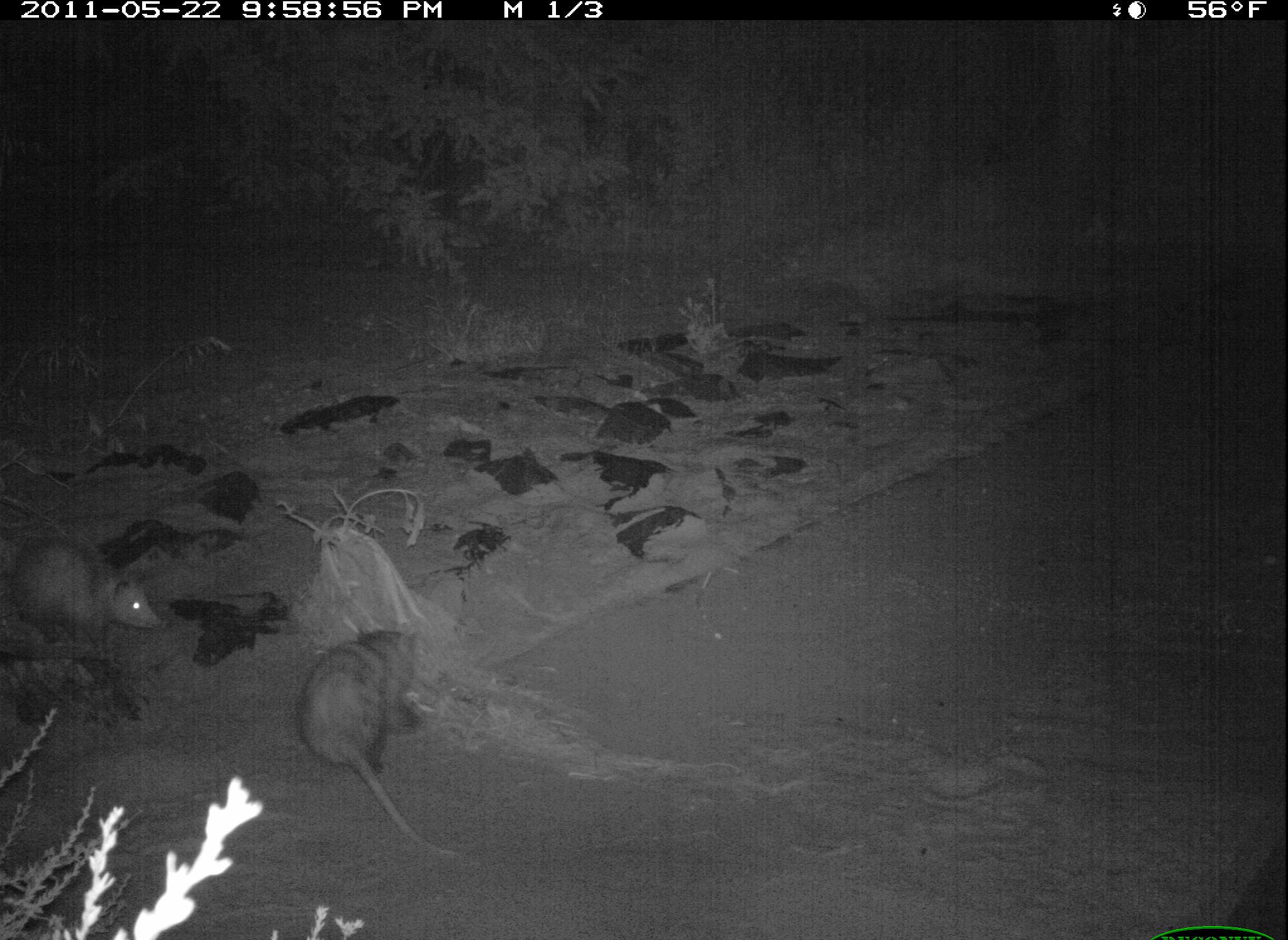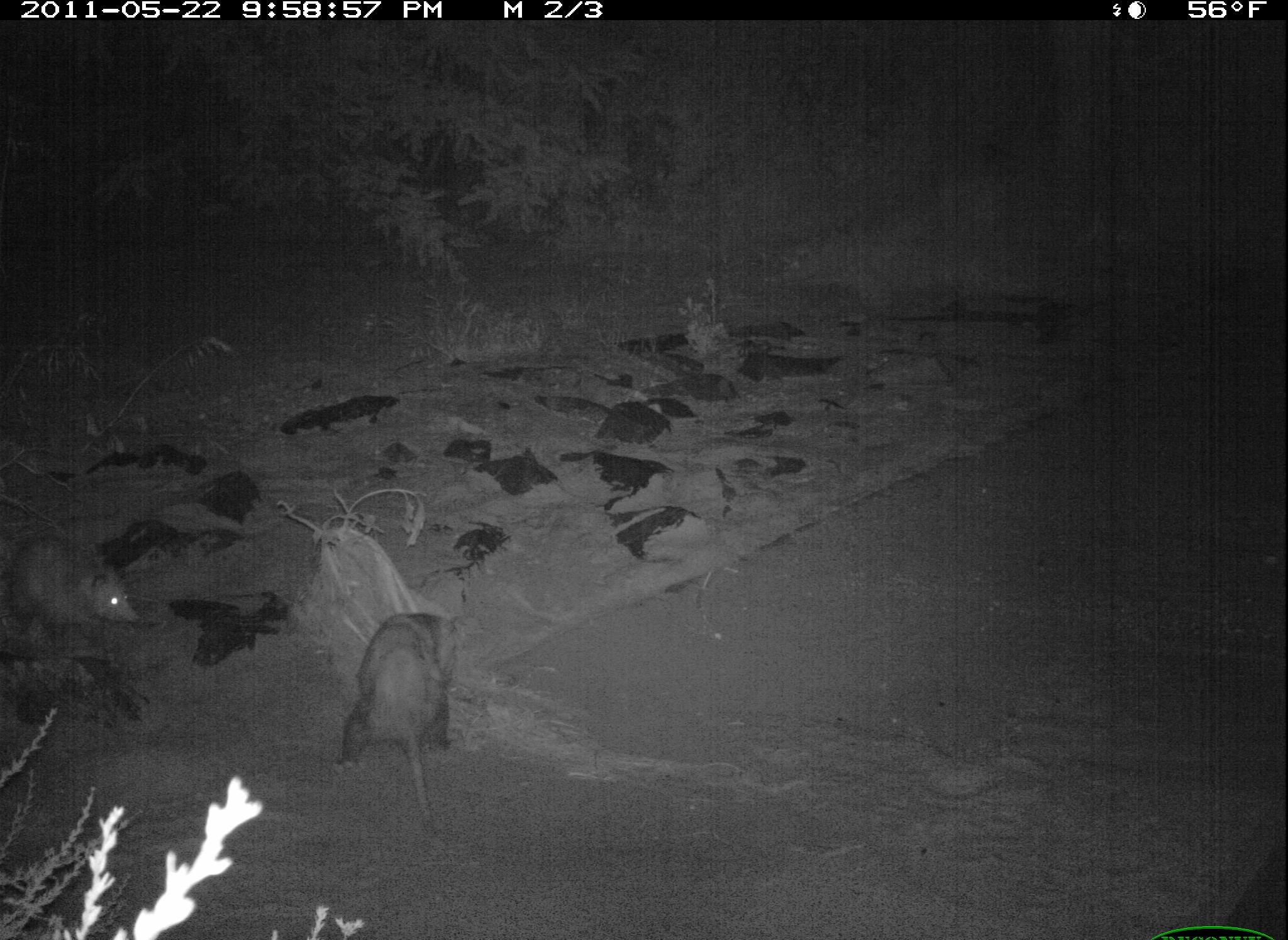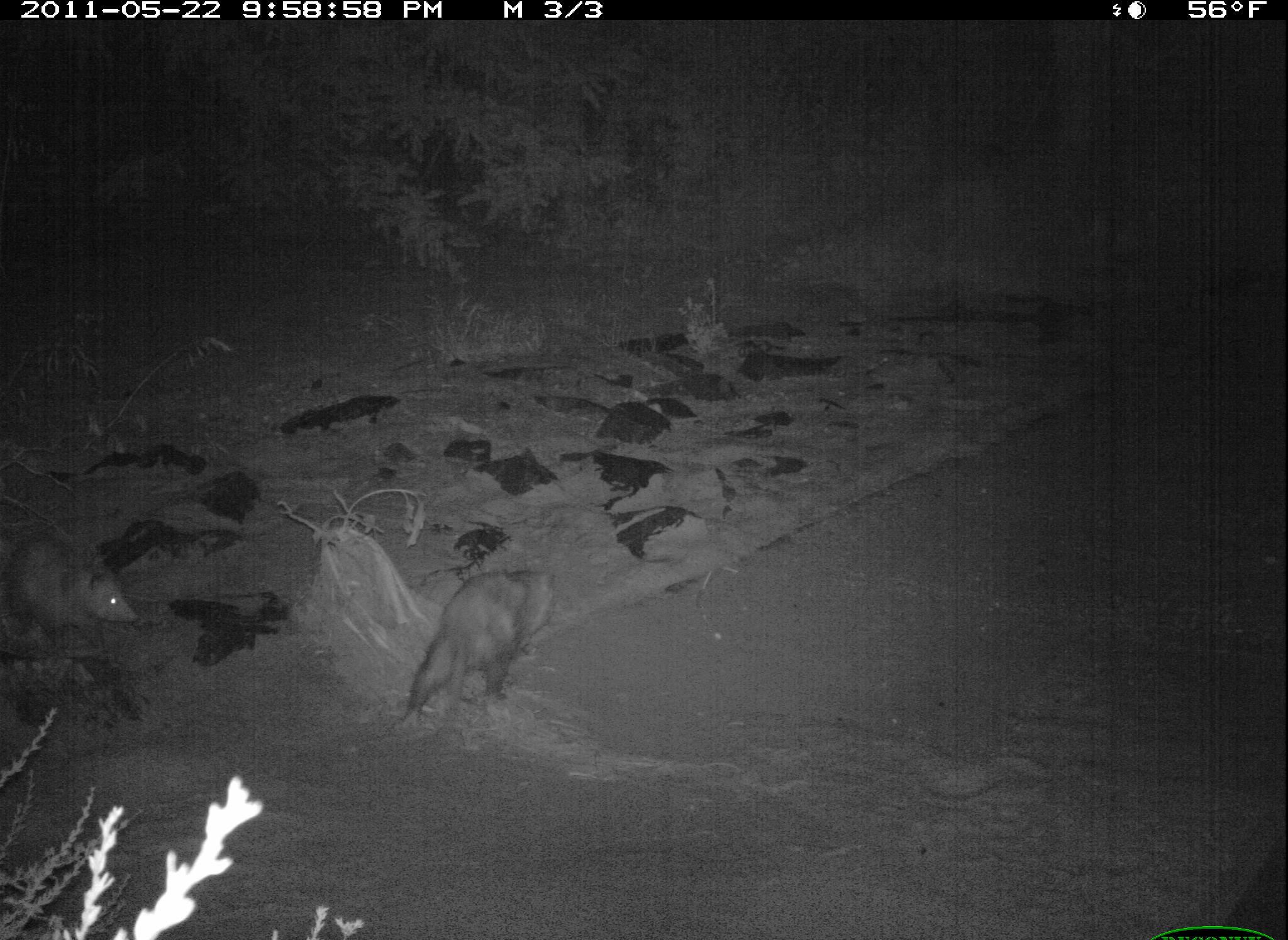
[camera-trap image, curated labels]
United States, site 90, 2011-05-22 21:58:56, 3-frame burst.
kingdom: Animalia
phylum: Chordata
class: Mammalia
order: Didelphimorphia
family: Didelphidae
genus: Didelphis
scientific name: Didelphis virginiana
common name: virginia opossum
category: opossum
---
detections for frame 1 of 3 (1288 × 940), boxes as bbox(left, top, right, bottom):
opossum: bbox(295, 623, 473, 870); bbox(6, 515, 172, 662)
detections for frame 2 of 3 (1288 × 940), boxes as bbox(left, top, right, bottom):
opossum: bbox(327, 580, 494, 869); bbox(10, 528, 143, 657)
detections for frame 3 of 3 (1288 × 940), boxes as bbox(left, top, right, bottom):
opossum: bbox(390, 533, 581, 760)